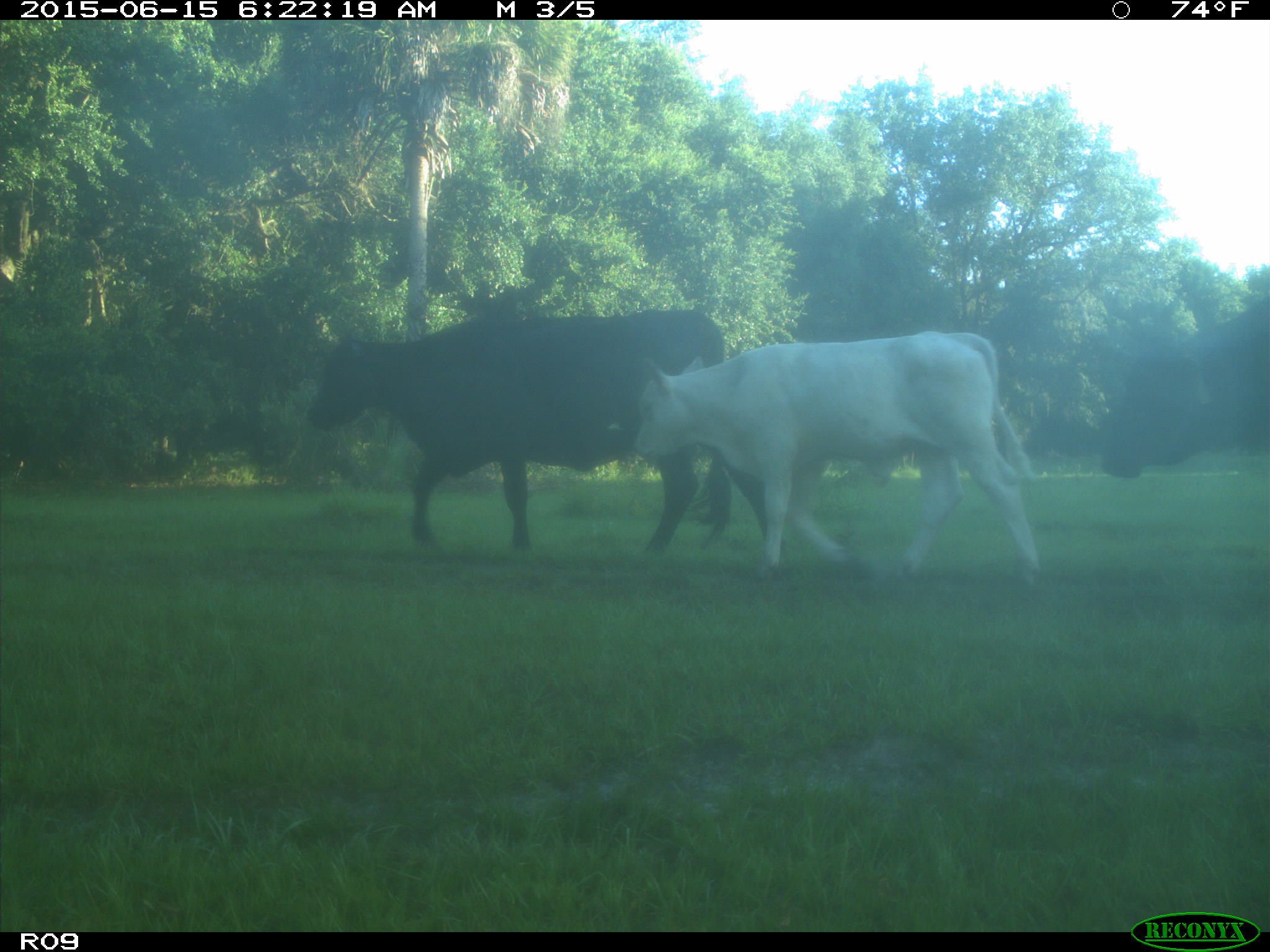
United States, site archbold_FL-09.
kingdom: Animalia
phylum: Chordata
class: Mammalia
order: Artiodactyla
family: Bovidae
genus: Bos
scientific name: Bos taurus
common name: domestic cow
Bos taurus (domestic cow).